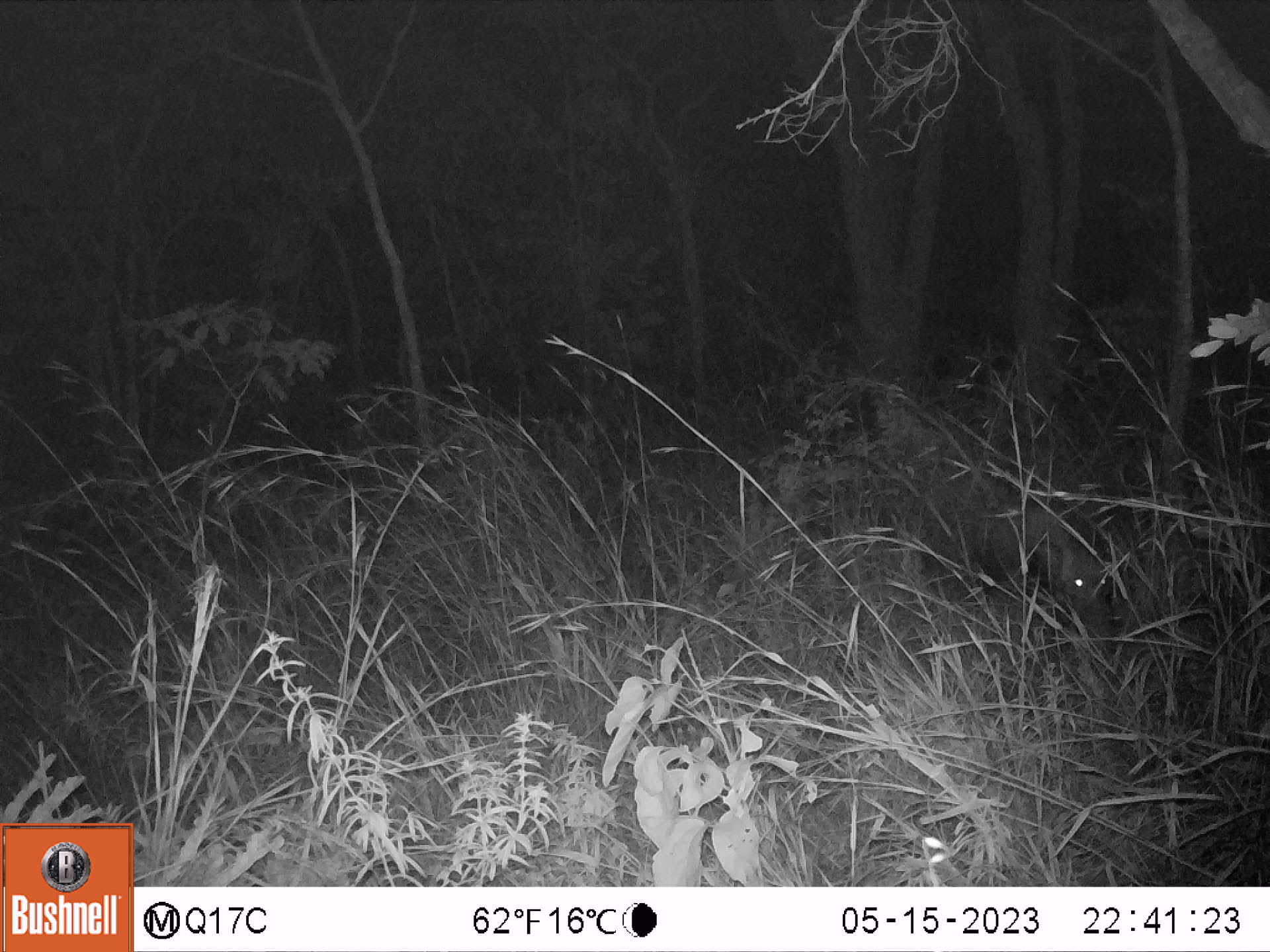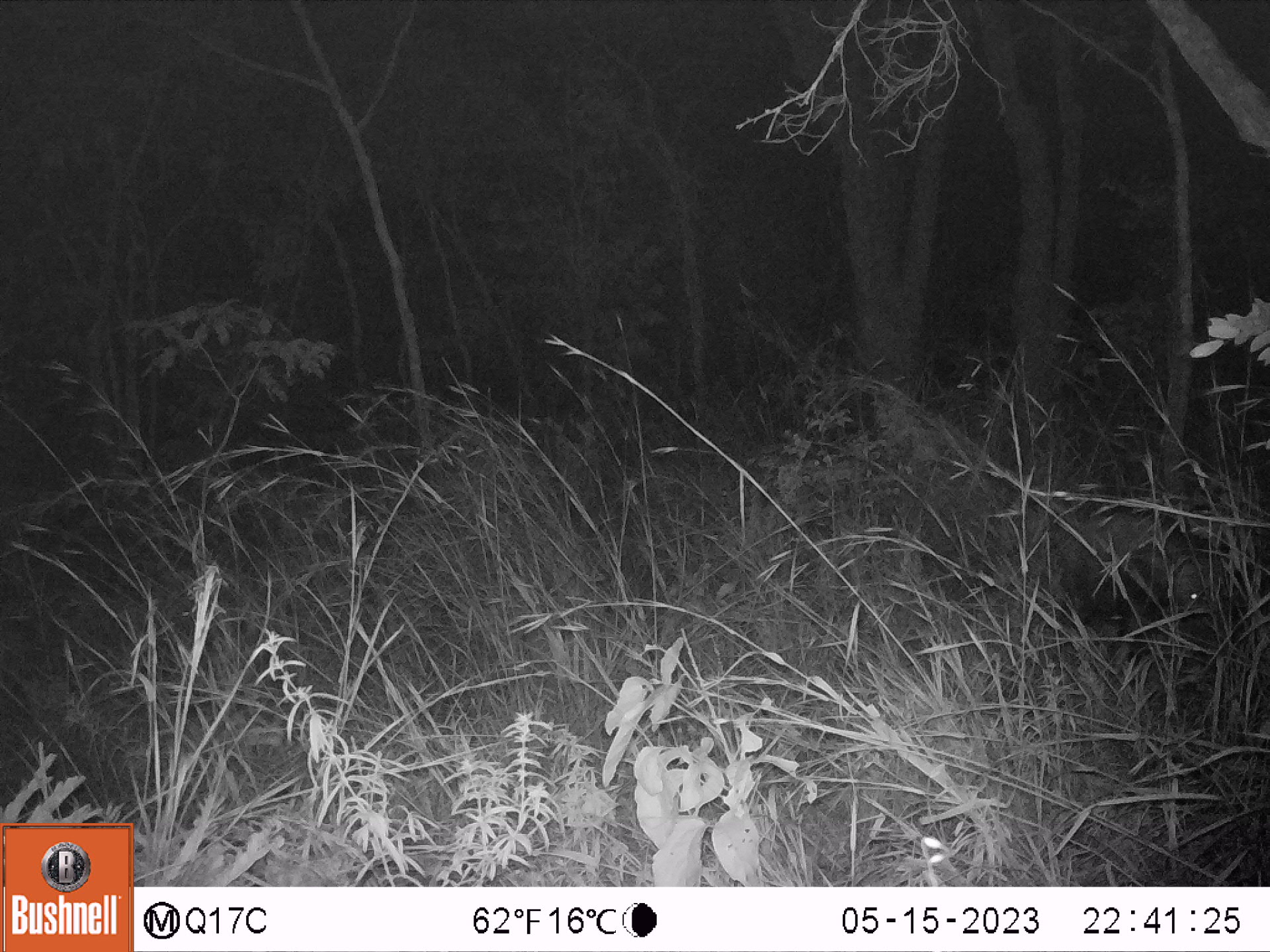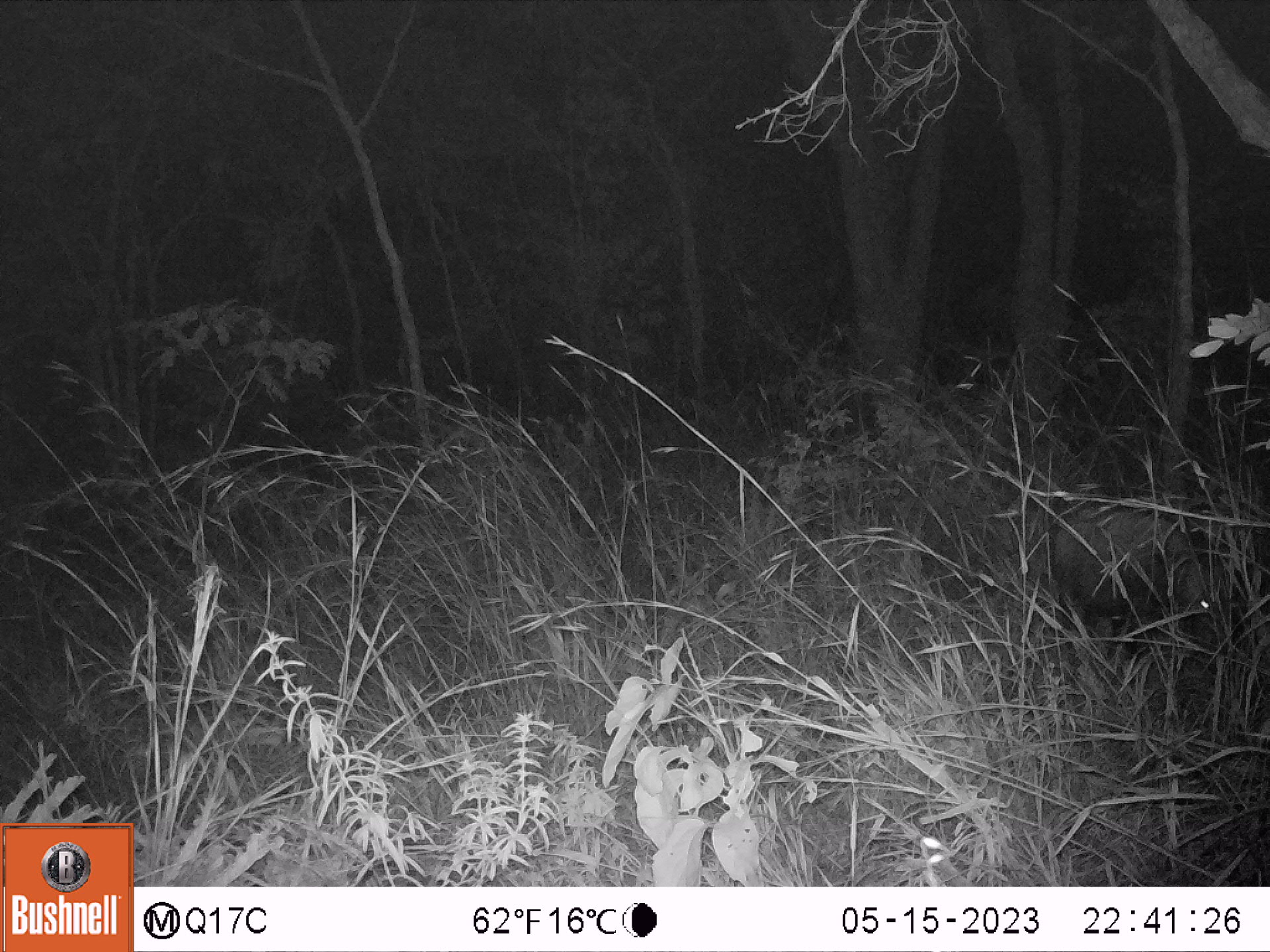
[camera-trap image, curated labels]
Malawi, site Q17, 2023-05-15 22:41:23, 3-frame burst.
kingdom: Animalia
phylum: Chordata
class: Mammalia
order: Artiodactyla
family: Suidae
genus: Potamochoerus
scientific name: Potamochoerus larvatus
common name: bushpig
Bushpig (Potamochoerus larvatus), count 1.